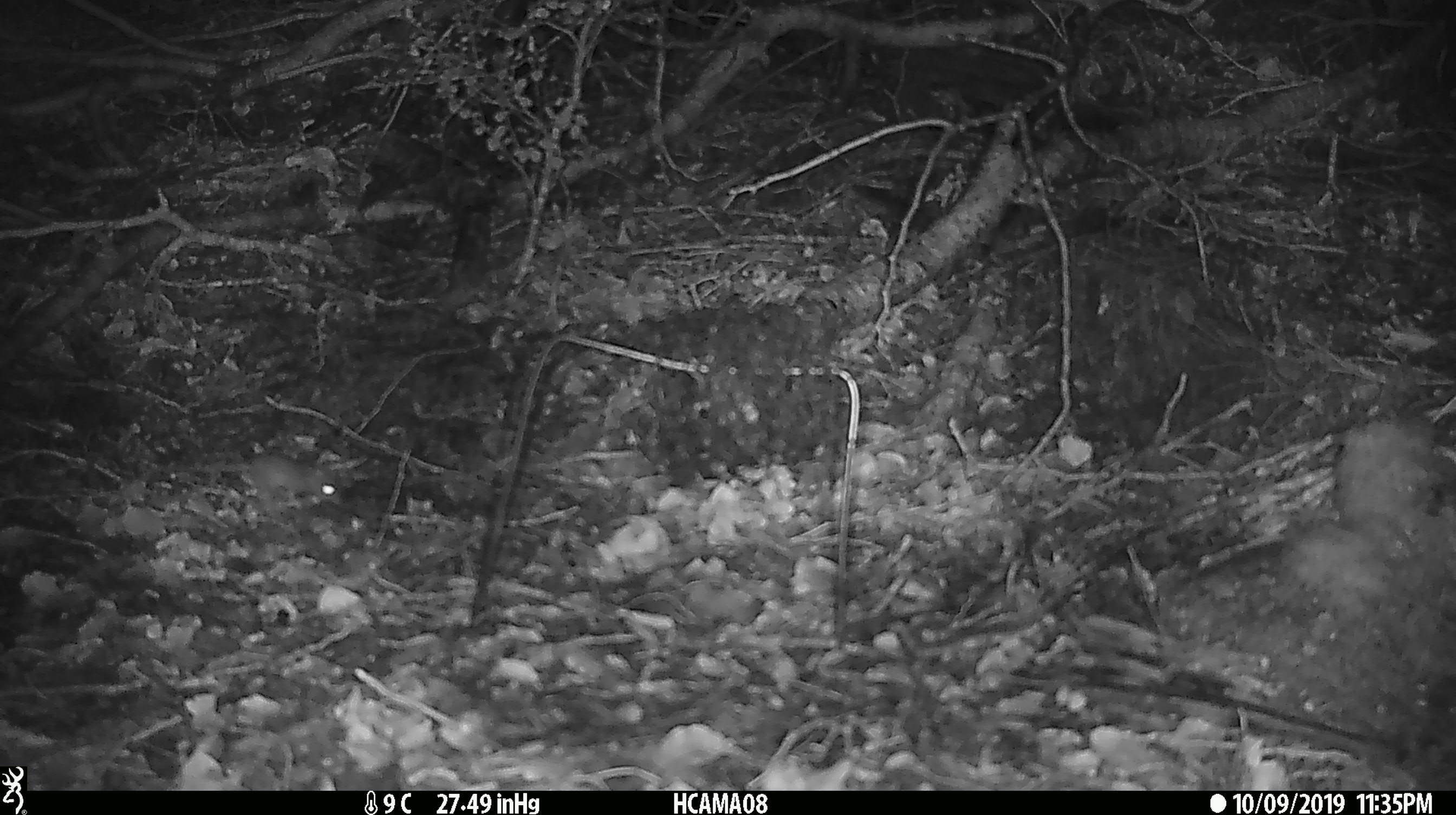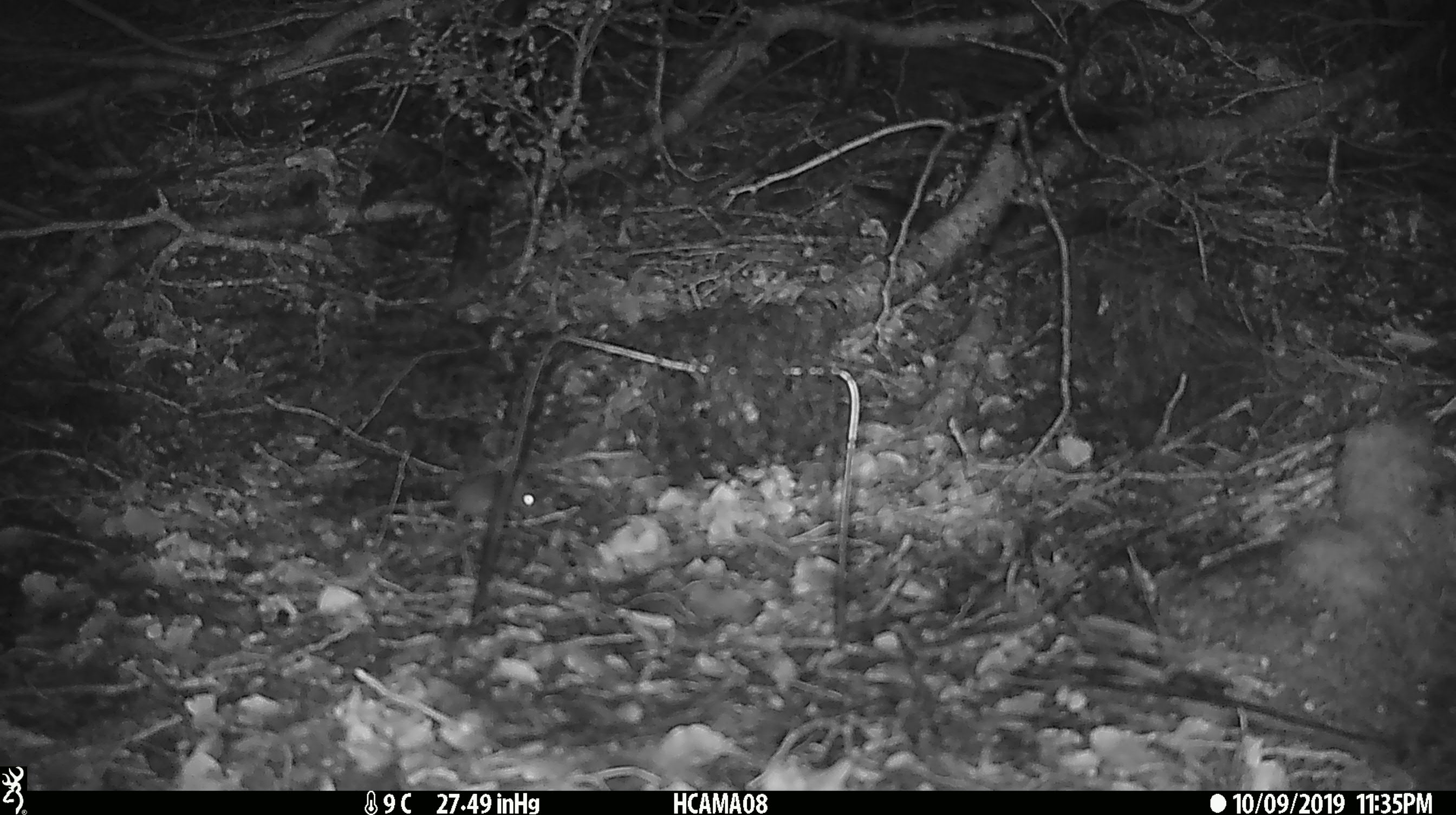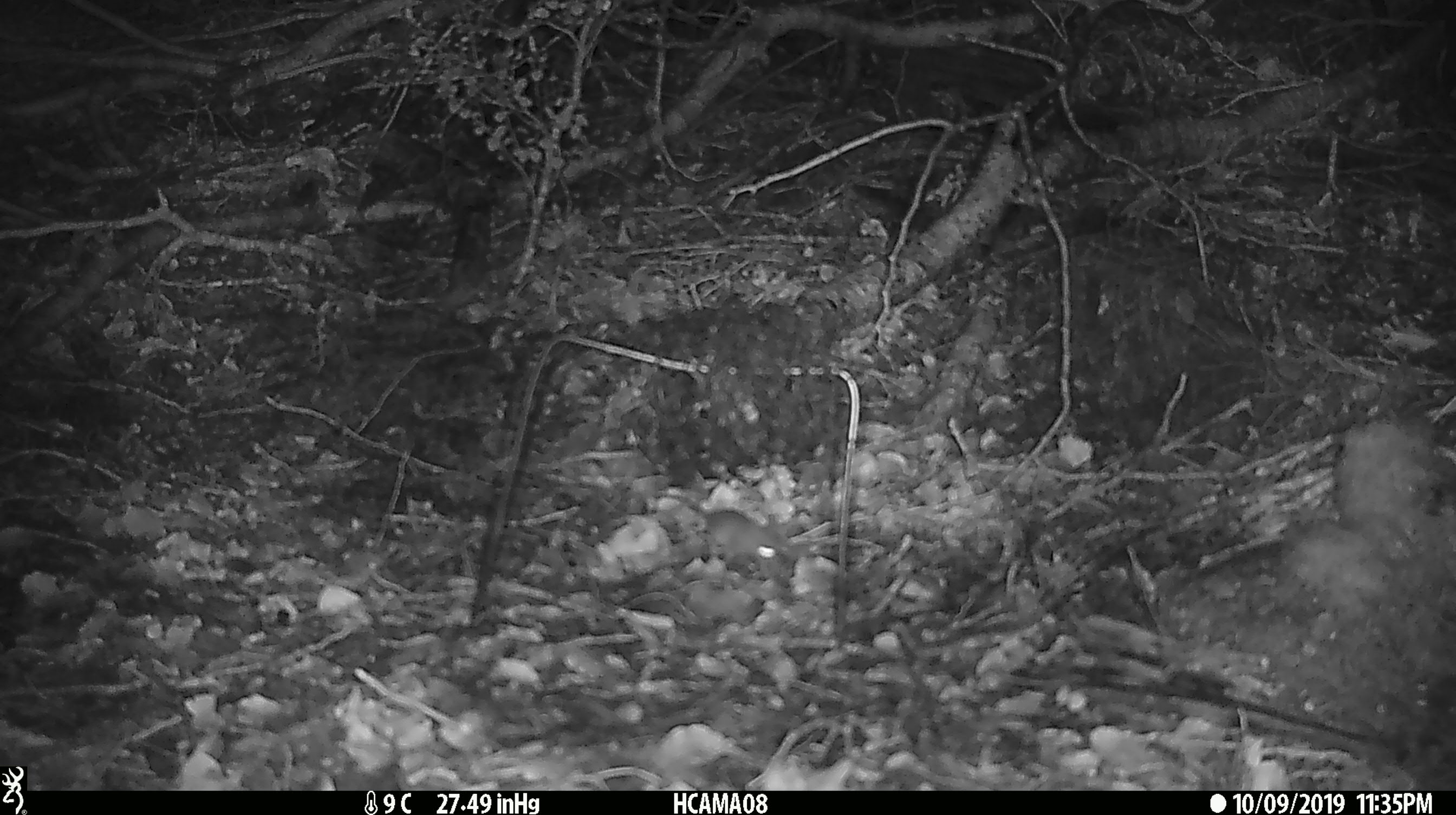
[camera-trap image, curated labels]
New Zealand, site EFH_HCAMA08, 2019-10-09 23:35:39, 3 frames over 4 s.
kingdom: Animalia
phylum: Chordata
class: Mammalia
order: Rodentia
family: Muridae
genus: Mus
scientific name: Mus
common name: mouse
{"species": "mouse (Mus)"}